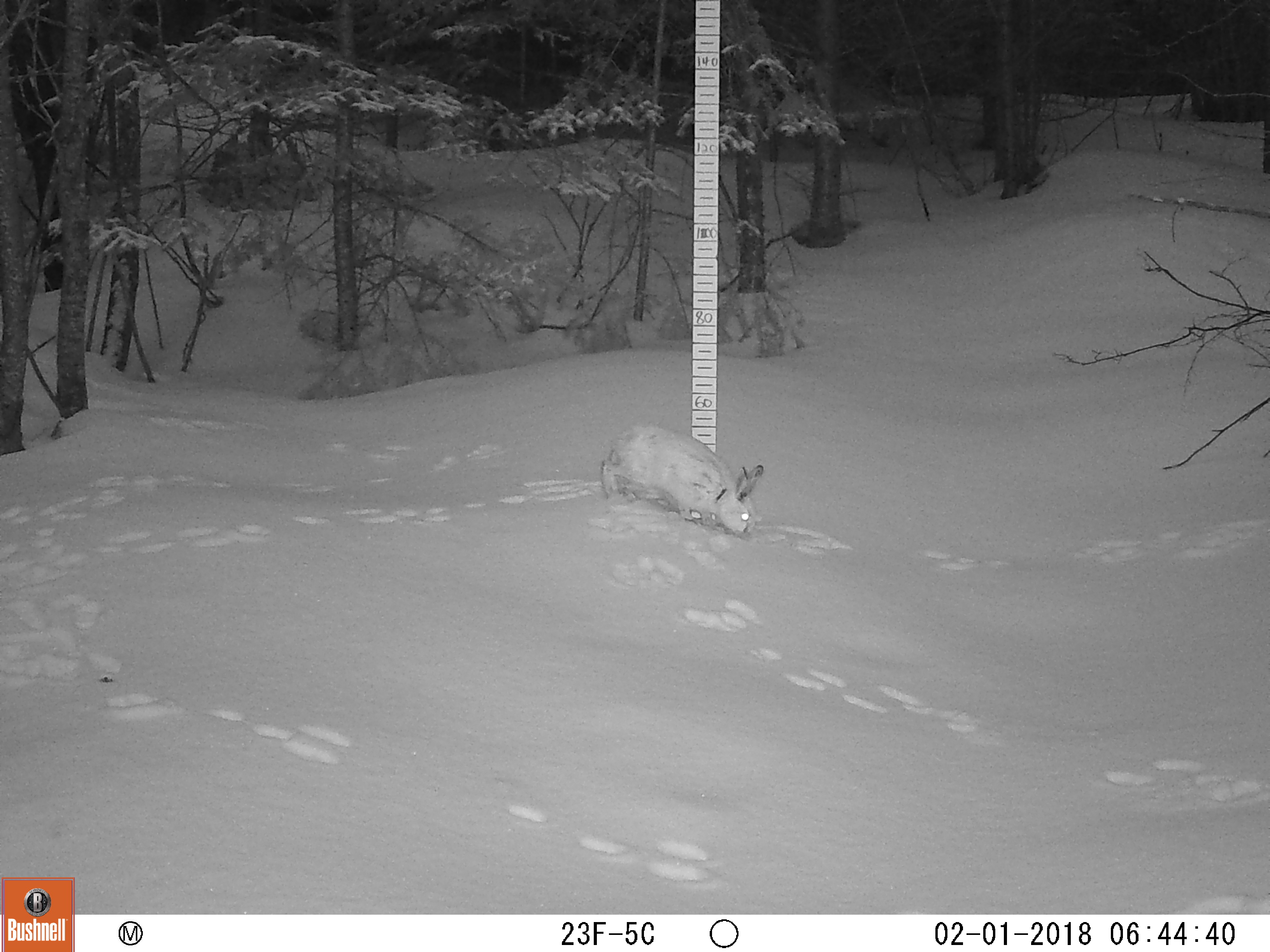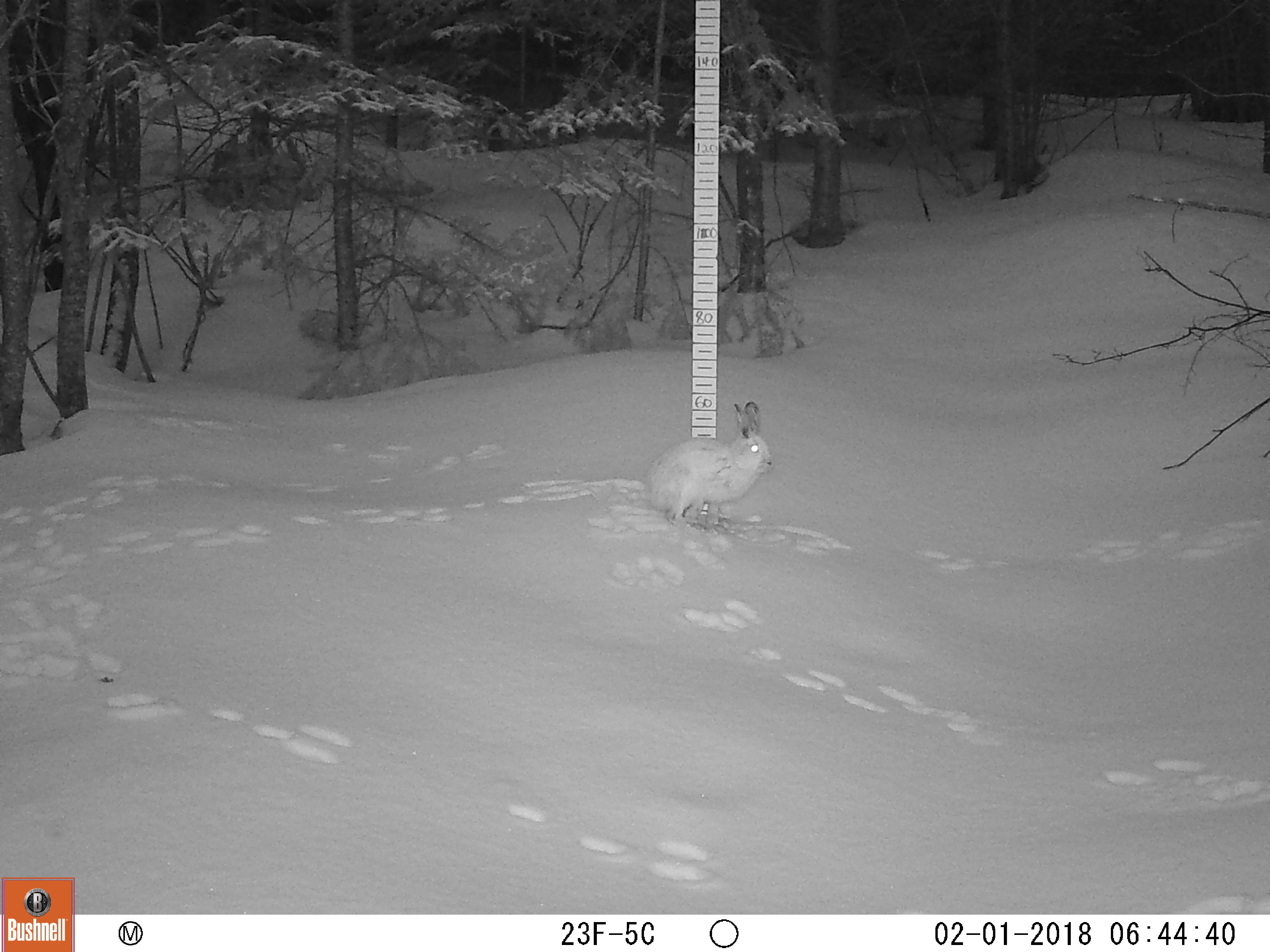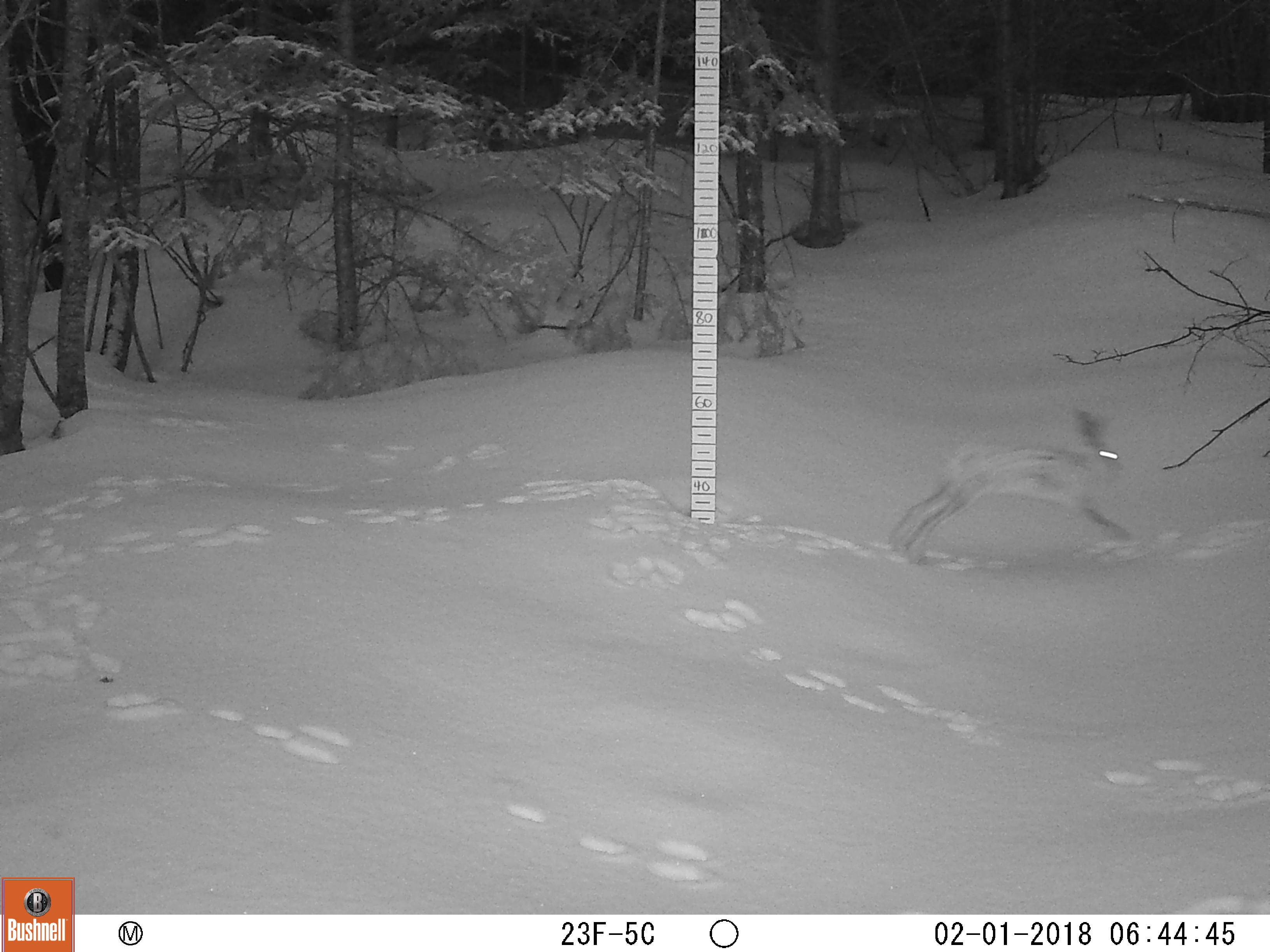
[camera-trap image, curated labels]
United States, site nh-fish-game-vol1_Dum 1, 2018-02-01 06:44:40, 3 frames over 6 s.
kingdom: Animalia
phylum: Chordata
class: Mammalia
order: Lagomorpha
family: Leporidae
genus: Lepus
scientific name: Lepus americanus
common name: snowshoe hare